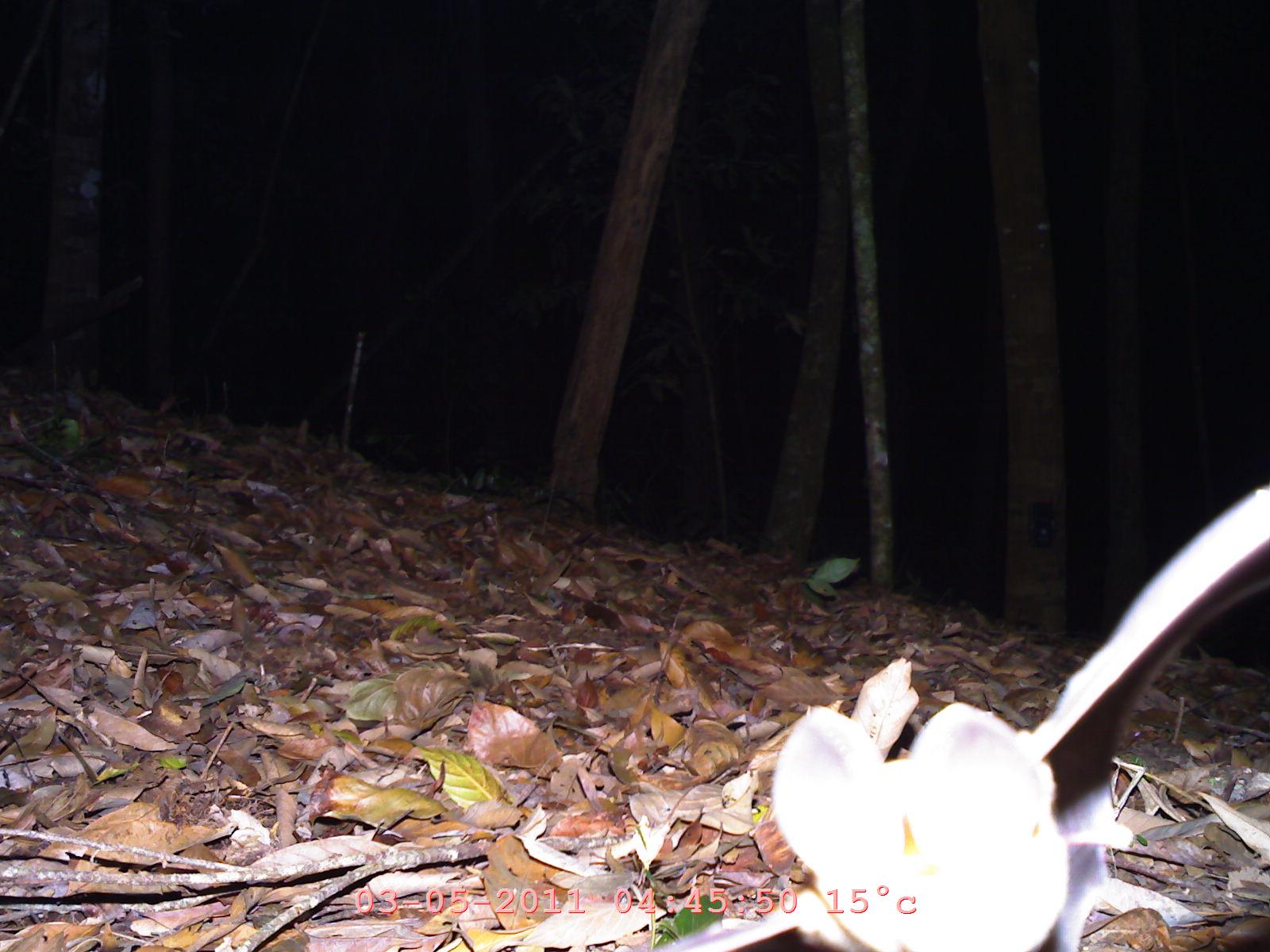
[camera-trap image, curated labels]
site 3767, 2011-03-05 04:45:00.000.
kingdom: Animalia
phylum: Chordata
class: Mammalia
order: Chiroptera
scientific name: Chiroptera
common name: bats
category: unknown bat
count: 1